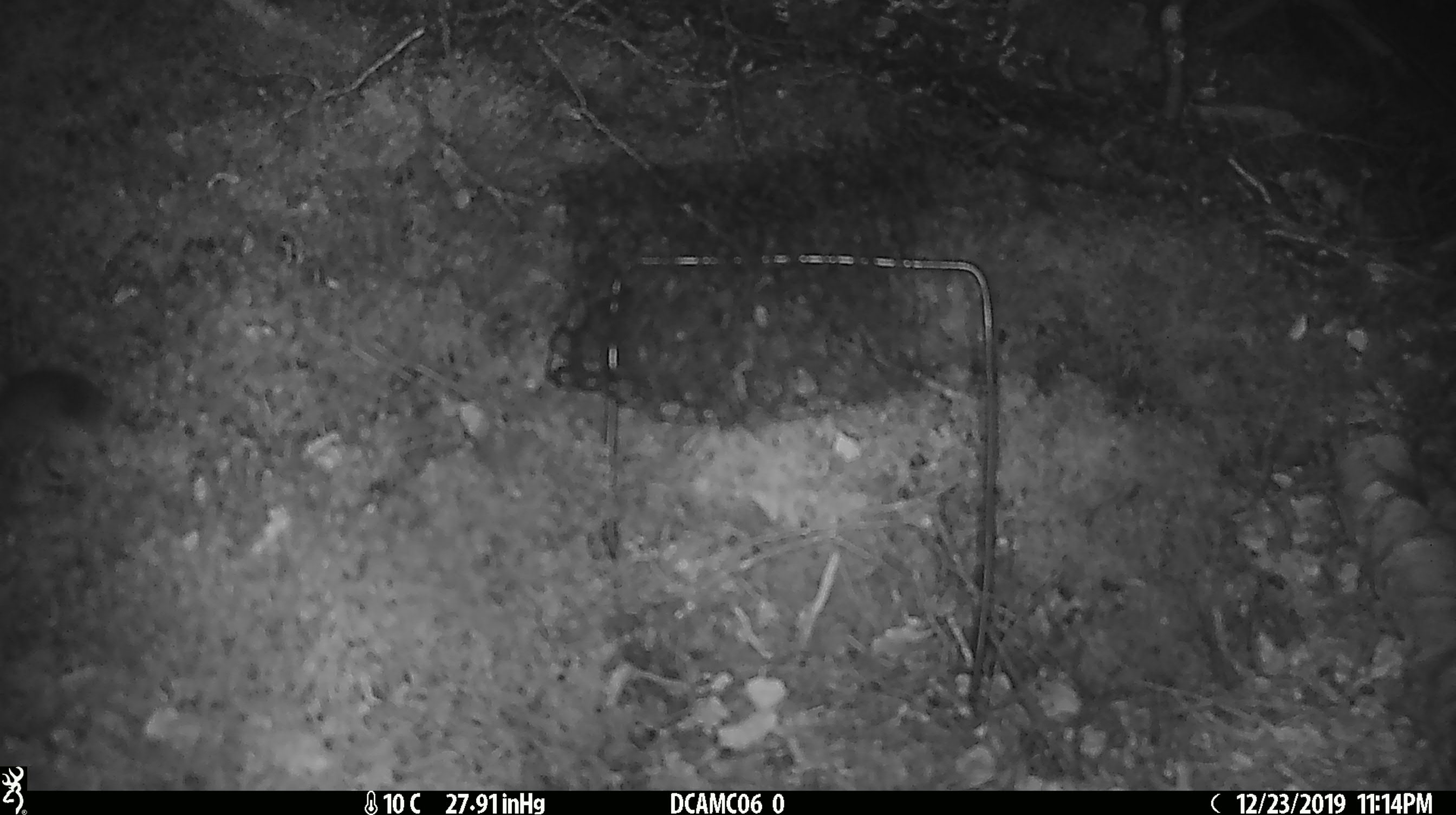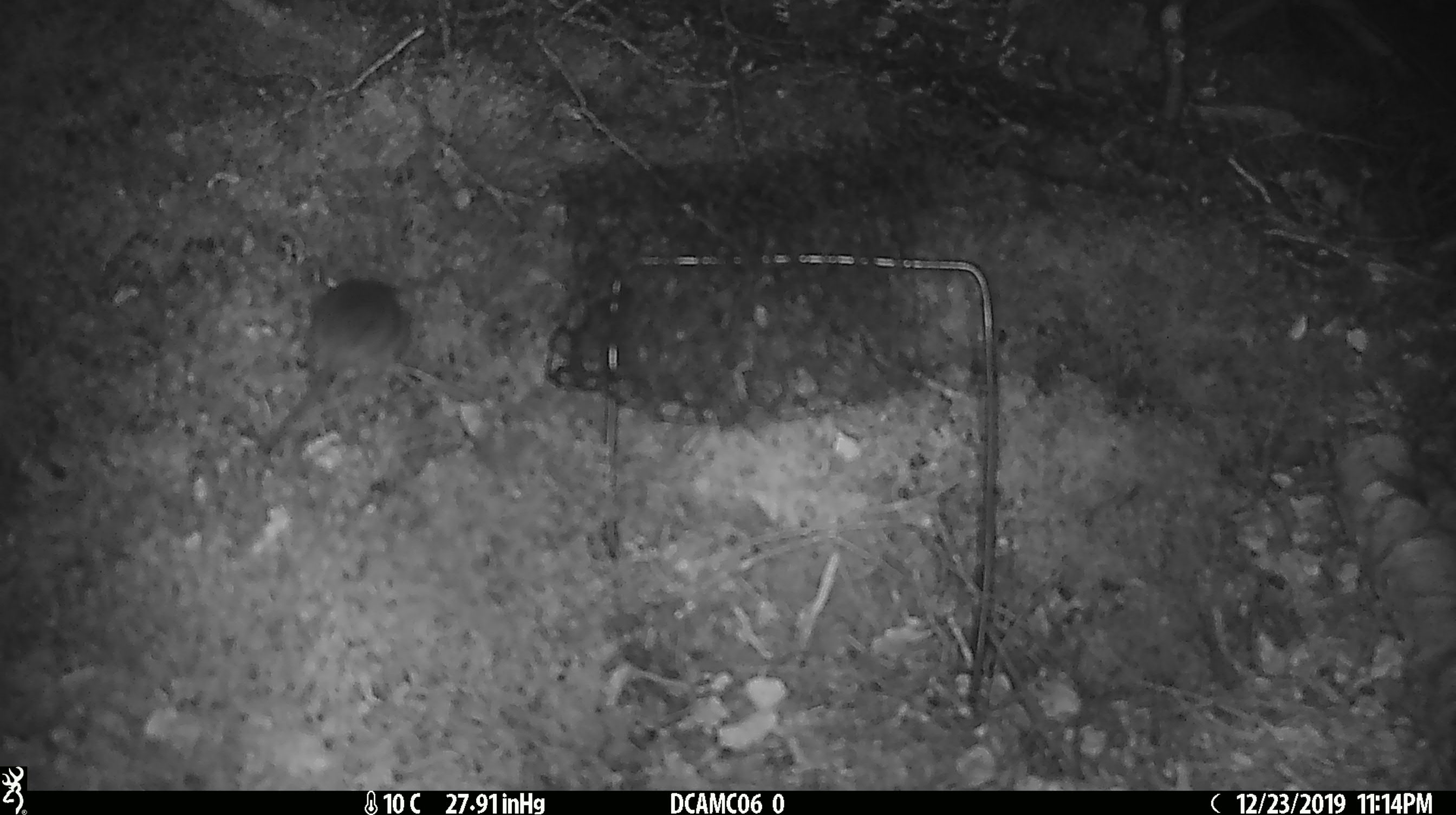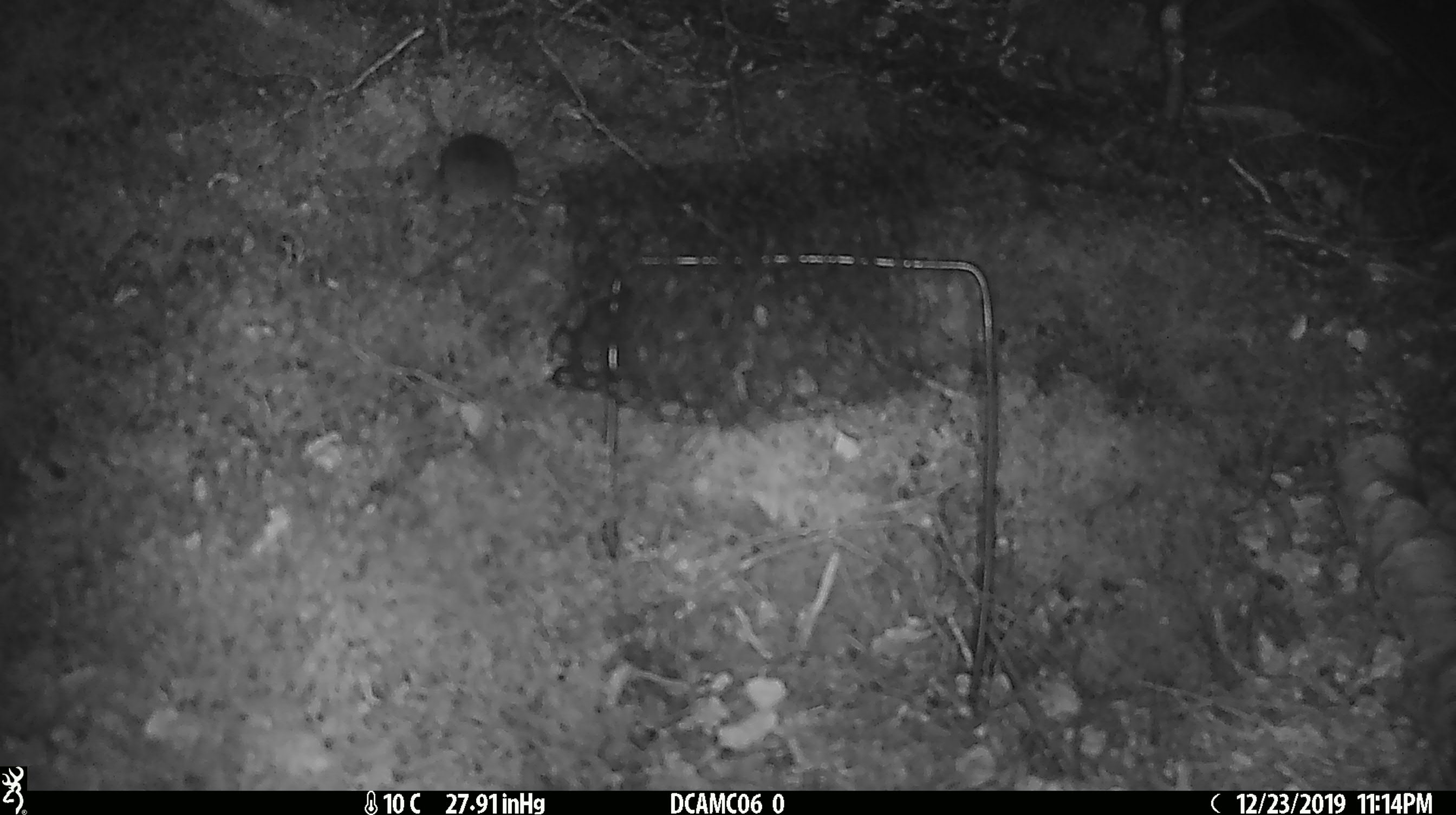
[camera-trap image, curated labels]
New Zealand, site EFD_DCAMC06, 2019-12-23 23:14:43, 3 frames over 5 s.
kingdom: Animalia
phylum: Chordata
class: Mammalia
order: Rodentia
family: Muridae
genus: Mus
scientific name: Mus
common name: mouse